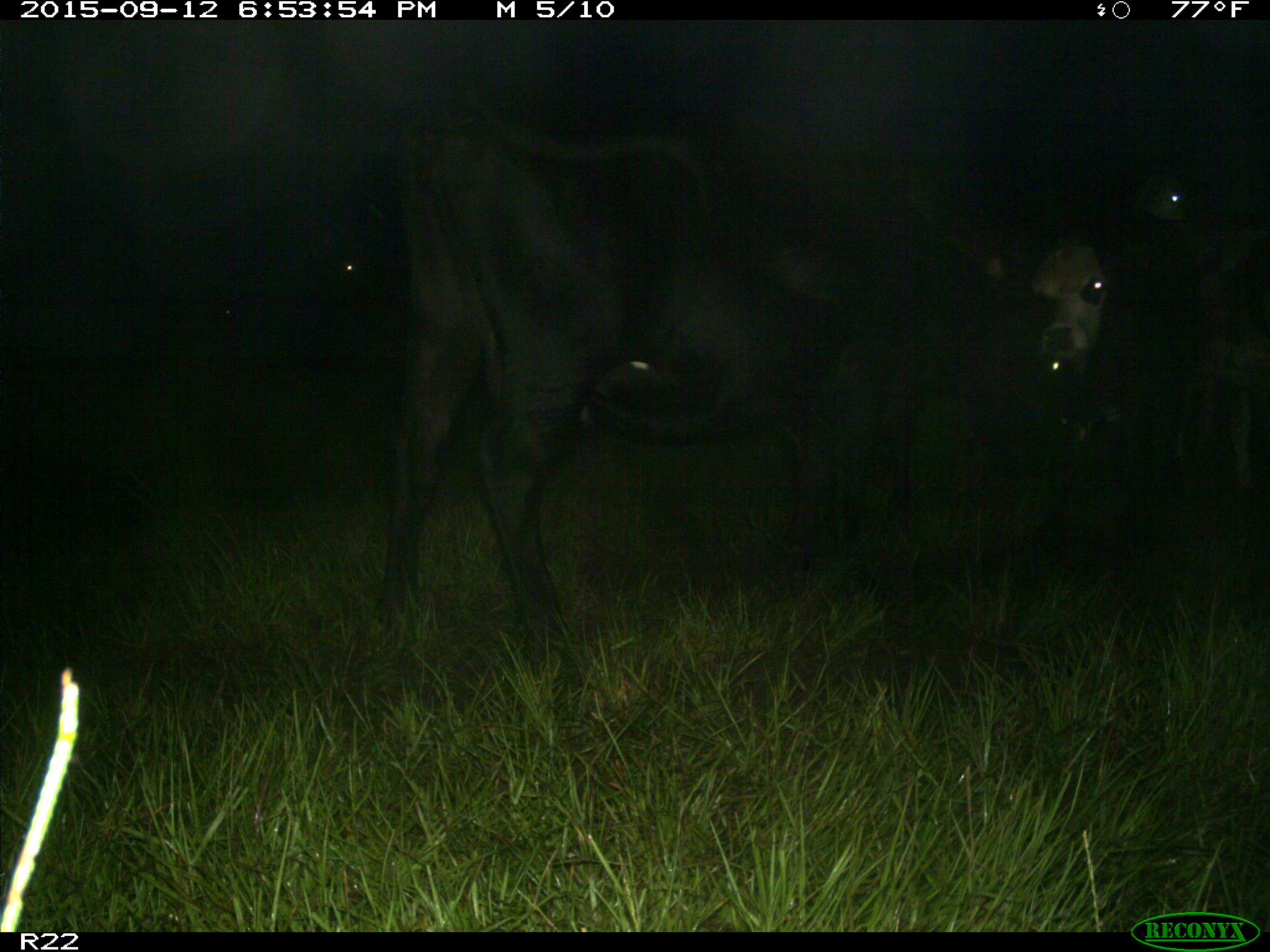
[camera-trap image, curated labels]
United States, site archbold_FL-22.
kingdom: Animalia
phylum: Chordata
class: Mammalia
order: Artiodactyla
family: Bovidae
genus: Bos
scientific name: Bos taurus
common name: domestic cow